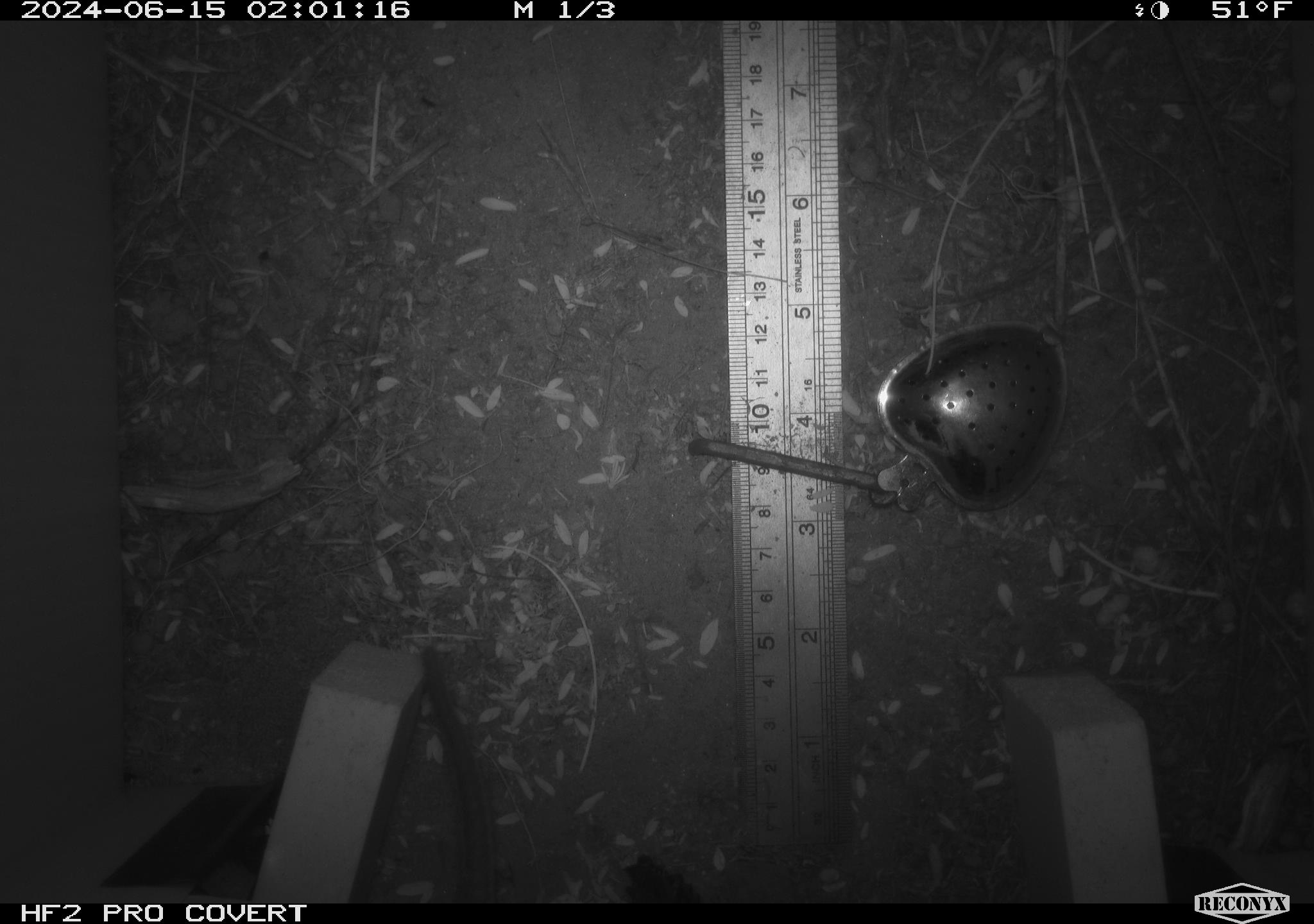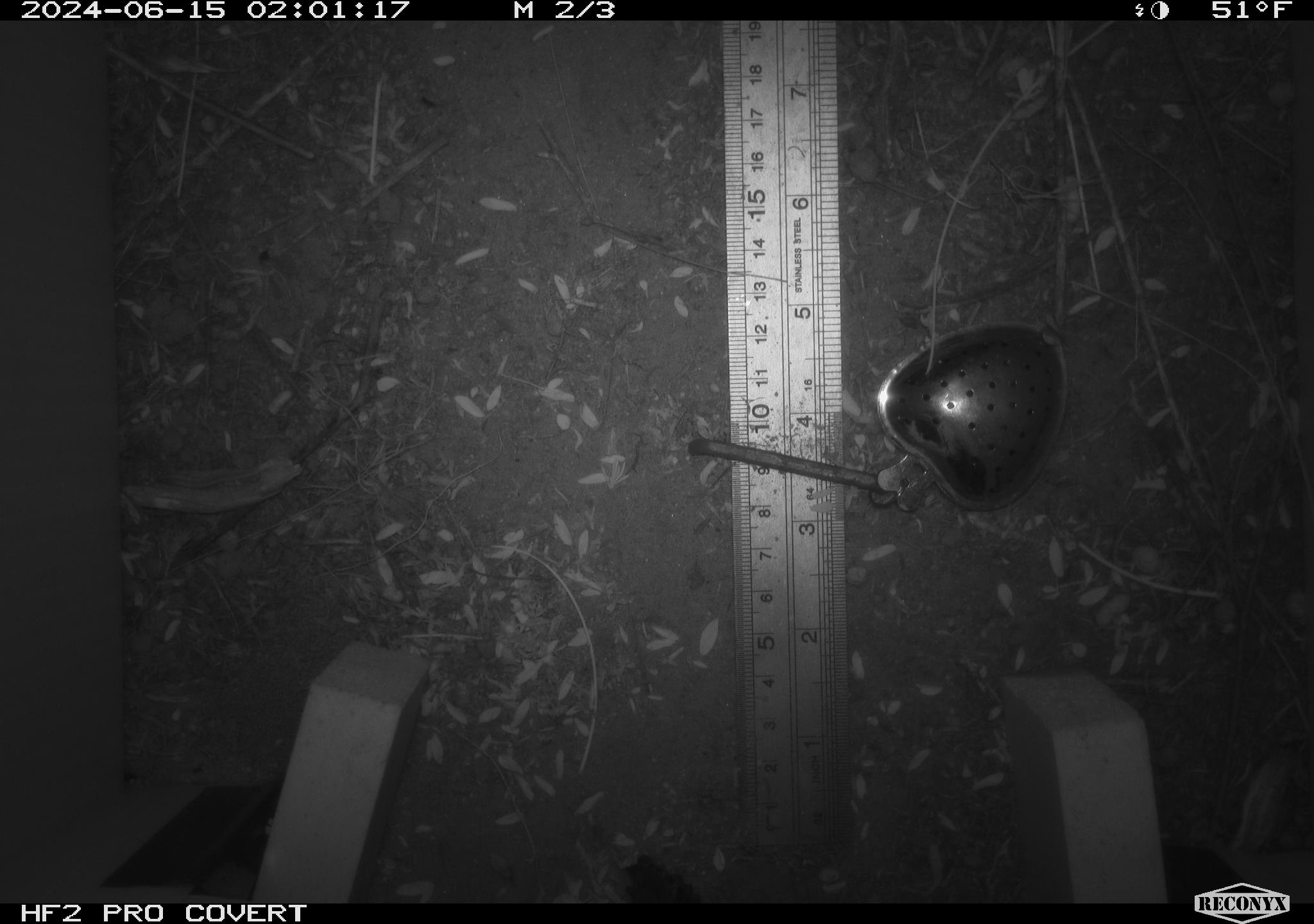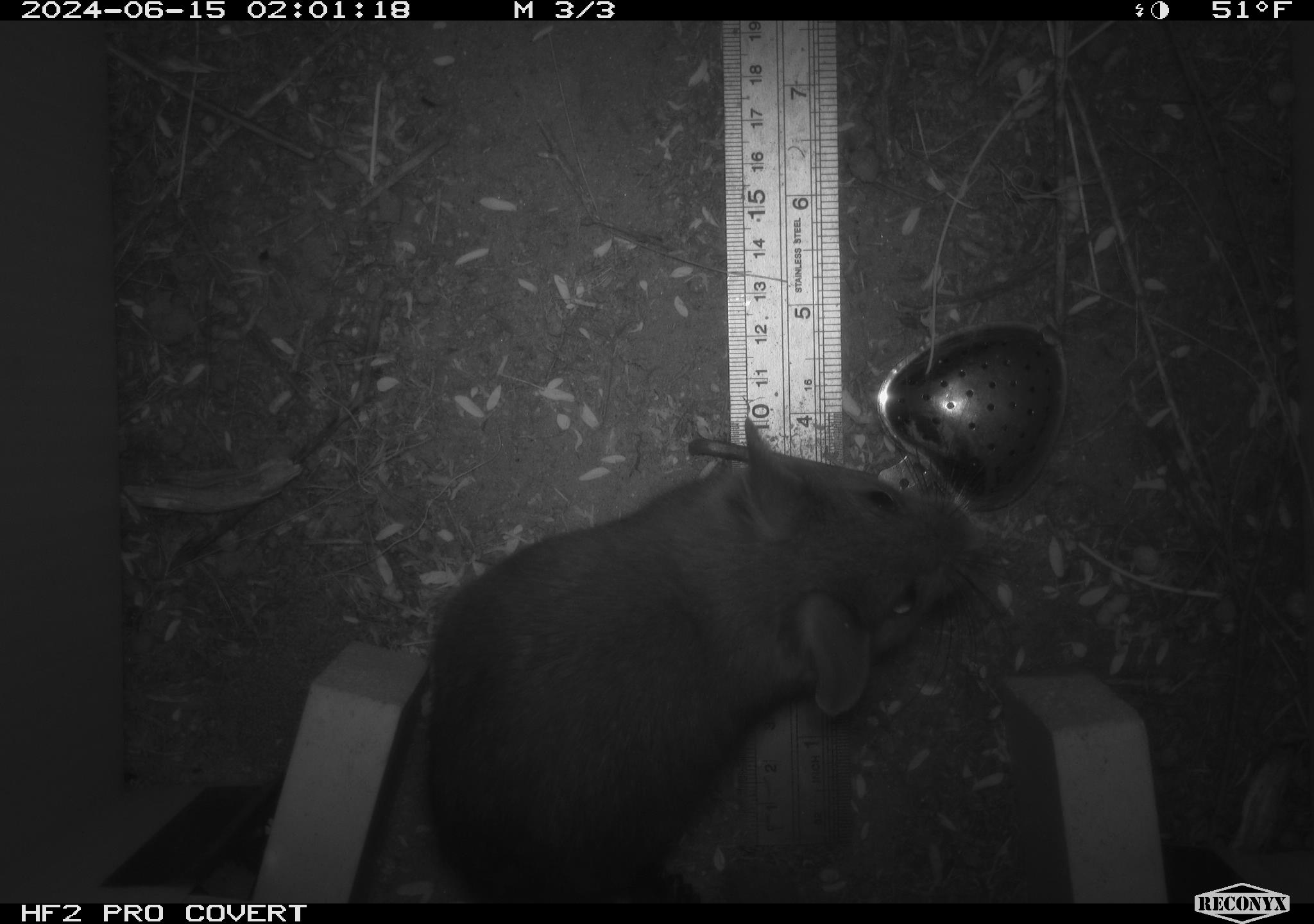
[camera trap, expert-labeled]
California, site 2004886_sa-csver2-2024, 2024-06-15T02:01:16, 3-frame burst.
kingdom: Animalia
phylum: Chordata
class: Mammalia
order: Rodentia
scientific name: Rodentia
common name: rodent